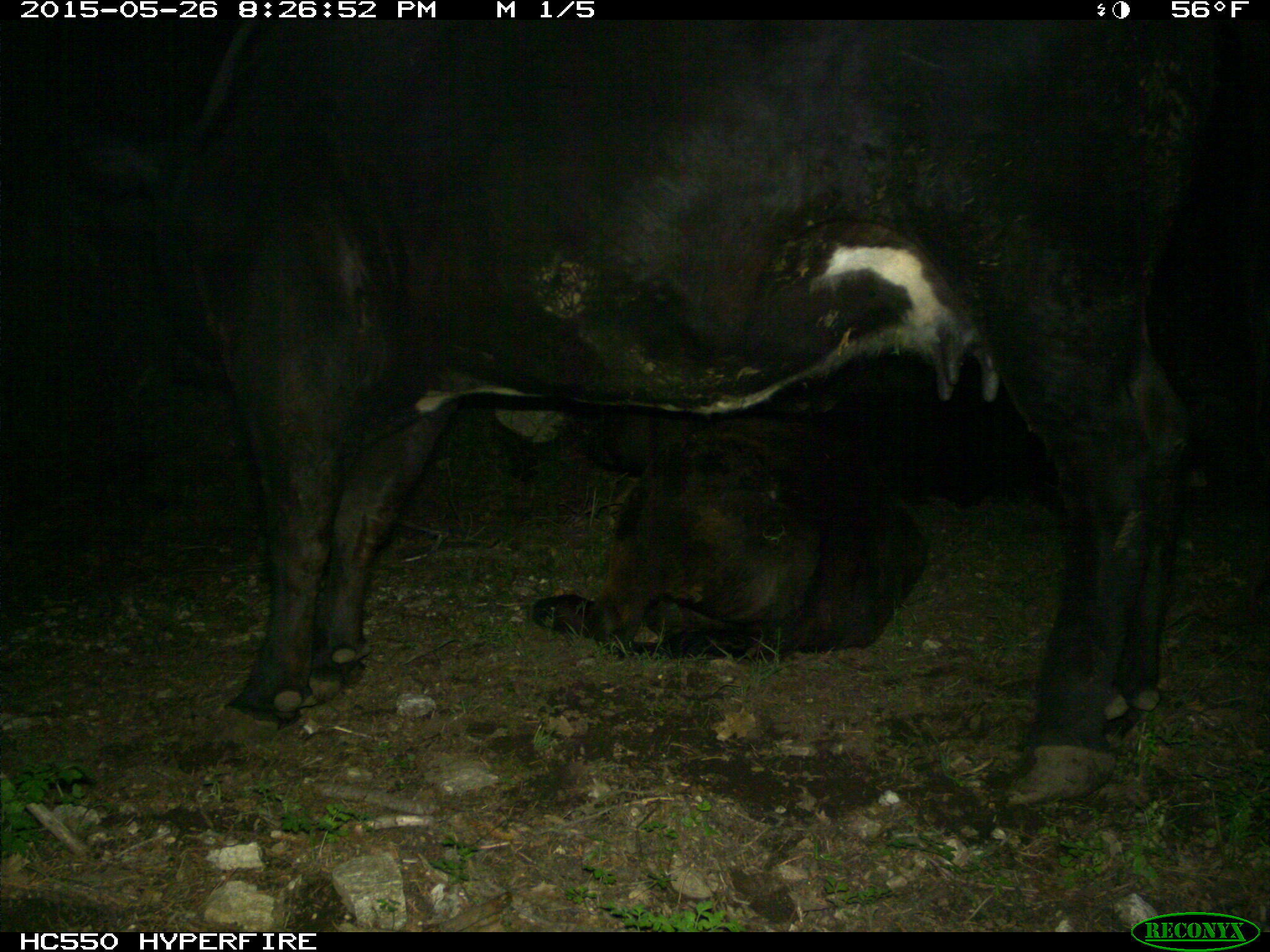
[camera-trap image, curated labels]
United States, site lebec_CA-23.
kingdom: Animalia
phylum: Chordata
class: Mammalia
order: Artiodactyla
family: Bovidae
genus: Bos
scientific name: Bos taurus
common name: domestic cow